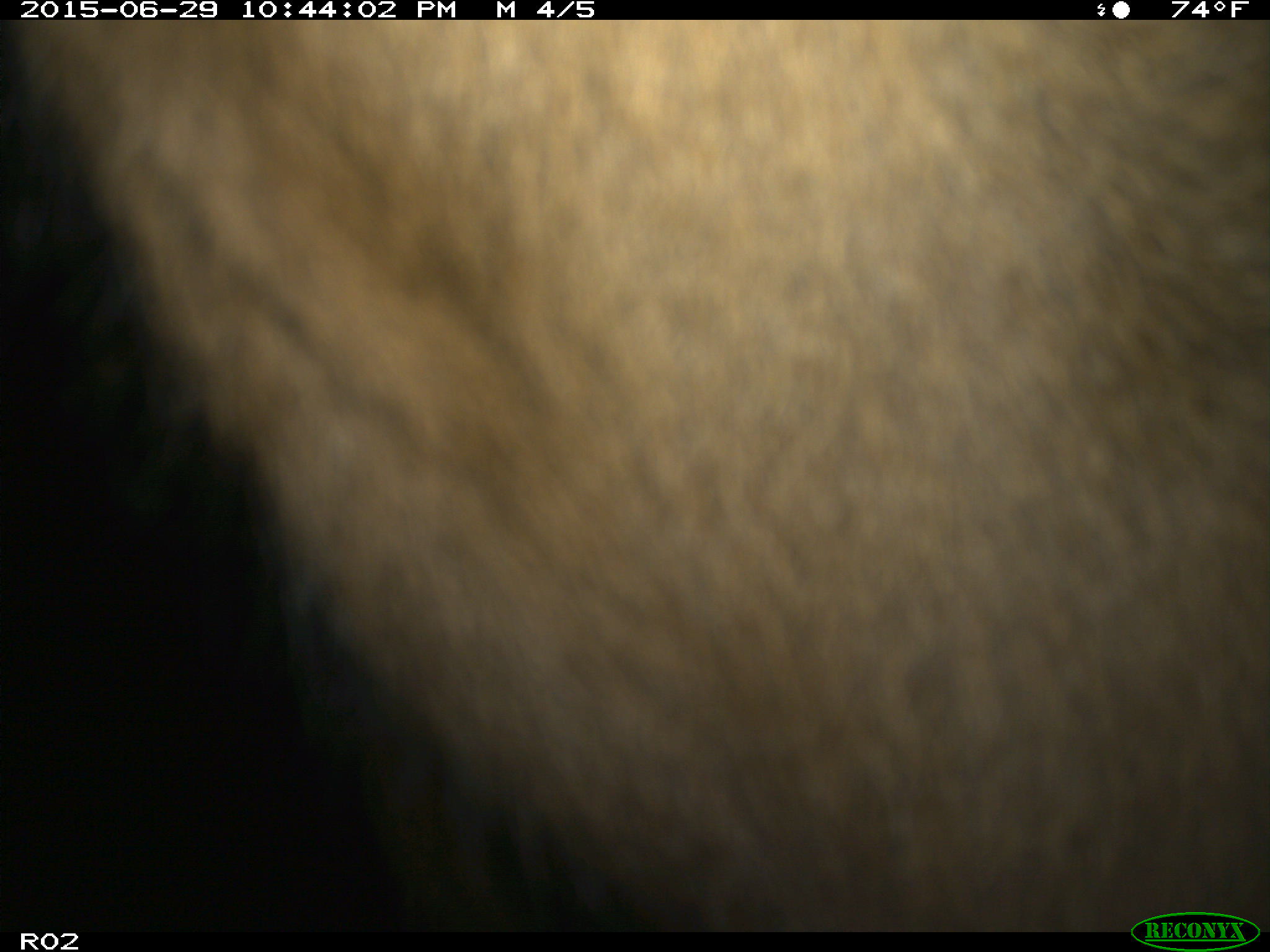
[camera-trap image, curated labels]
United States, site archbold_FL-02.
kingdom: Animalia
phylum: Chordata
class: Mammalia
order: Artiodactyla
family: Bovidae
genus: Bos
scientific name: Bos taurus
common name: domestic cow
Bos taurus (domestic cow).